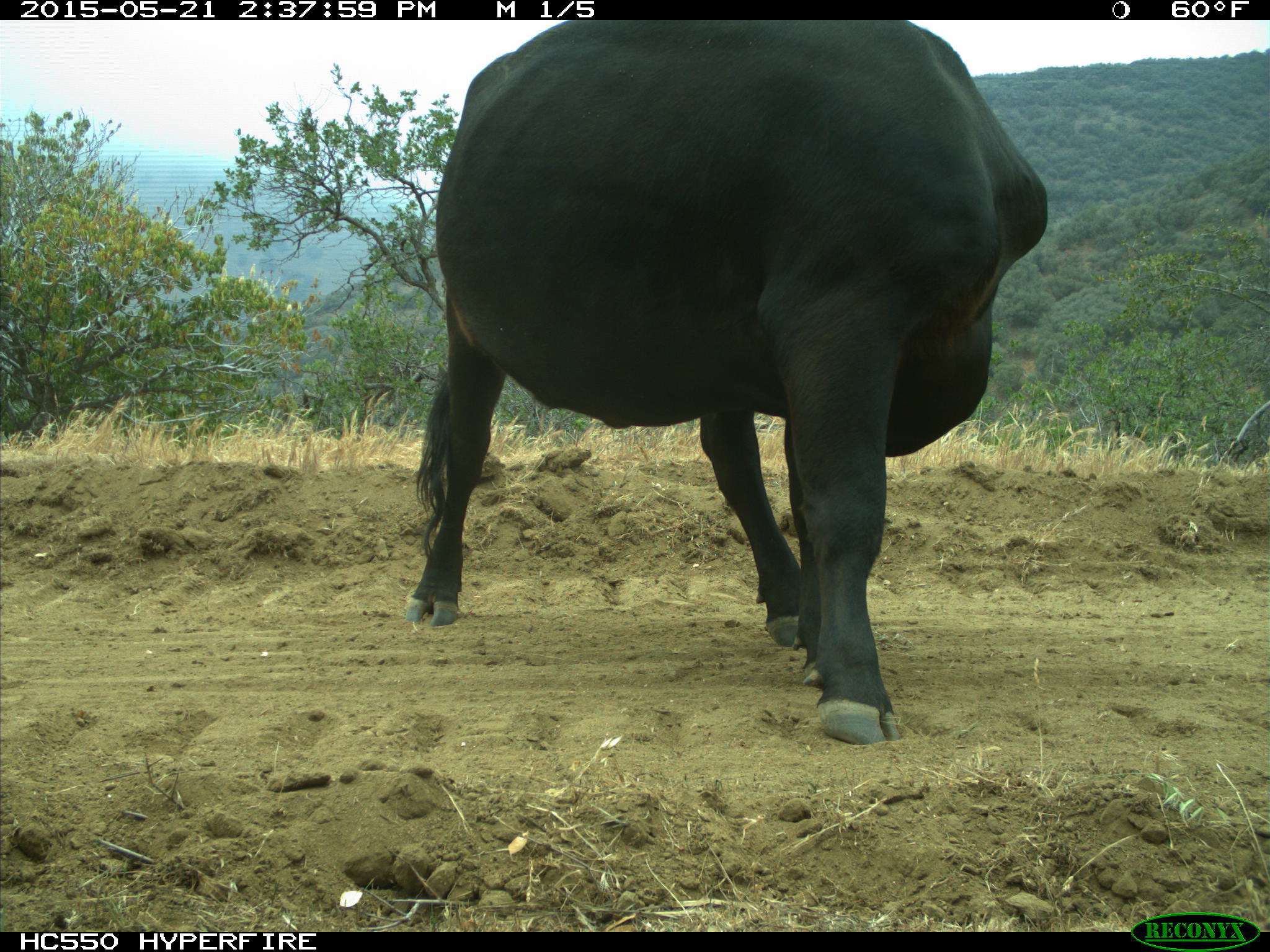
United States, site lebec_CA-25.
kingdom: Animalia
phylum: Chordata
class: Mammalia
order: Artiodactyla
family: Bovidae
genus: Bos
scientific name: Bos taurus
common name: domestic cow